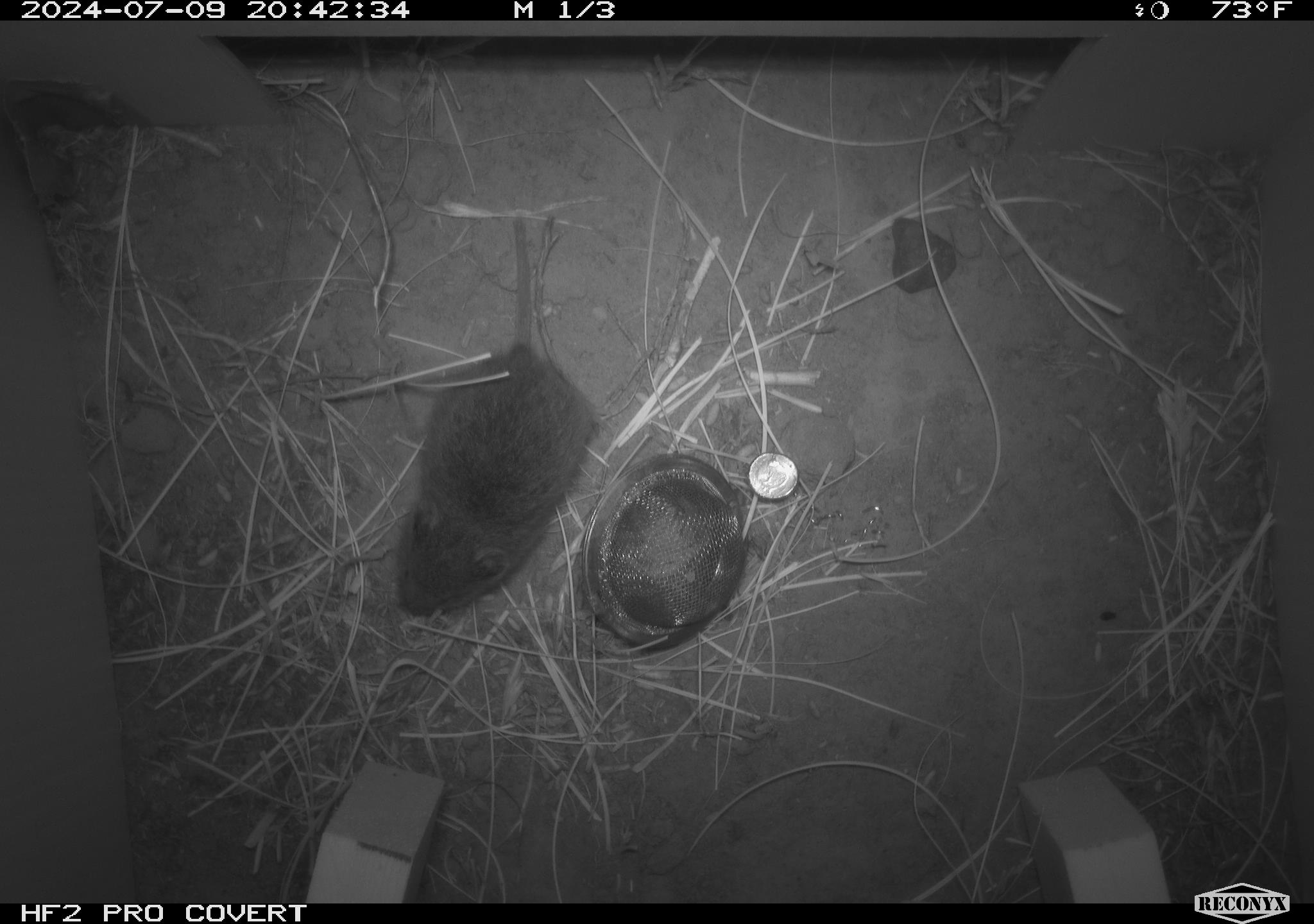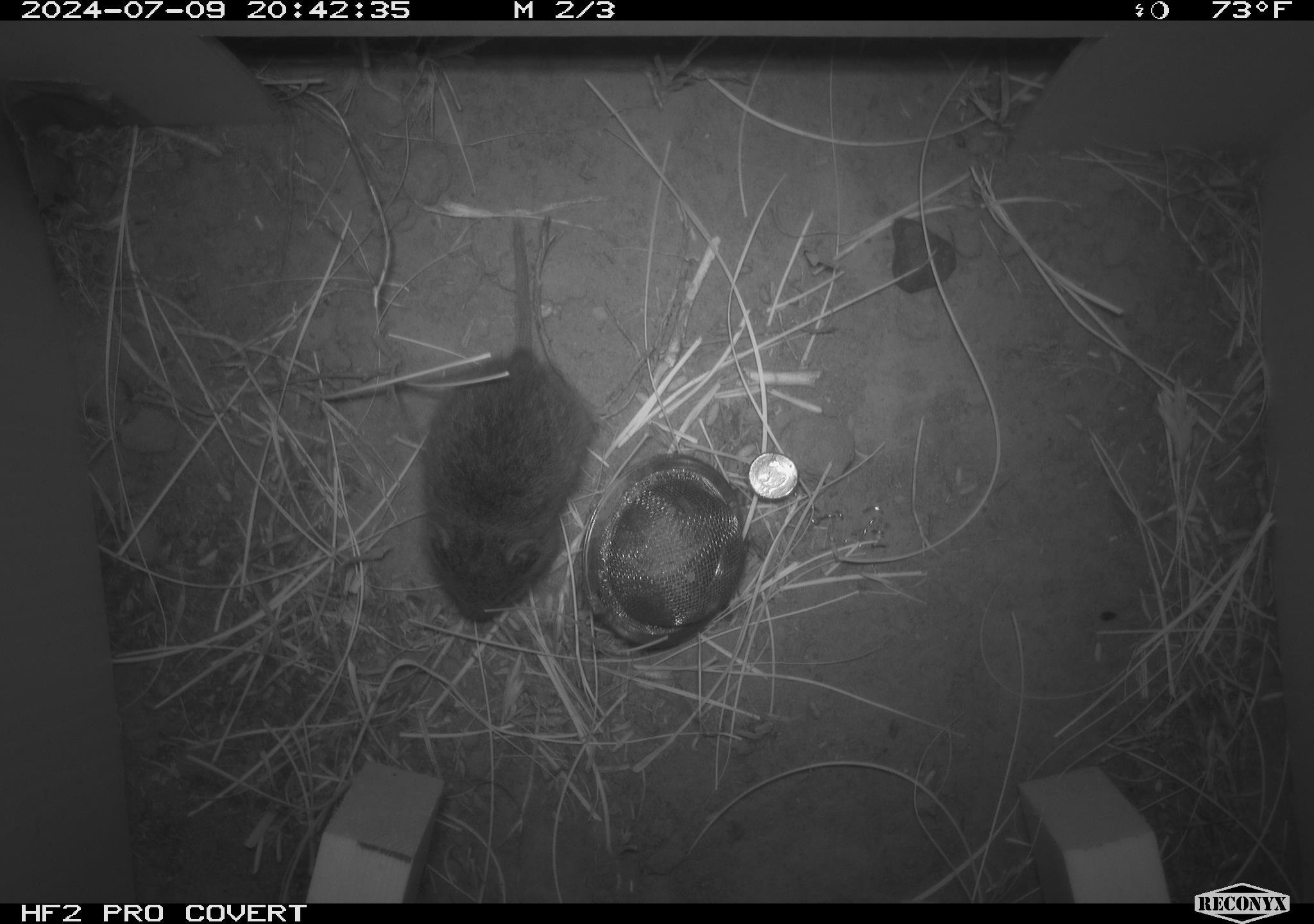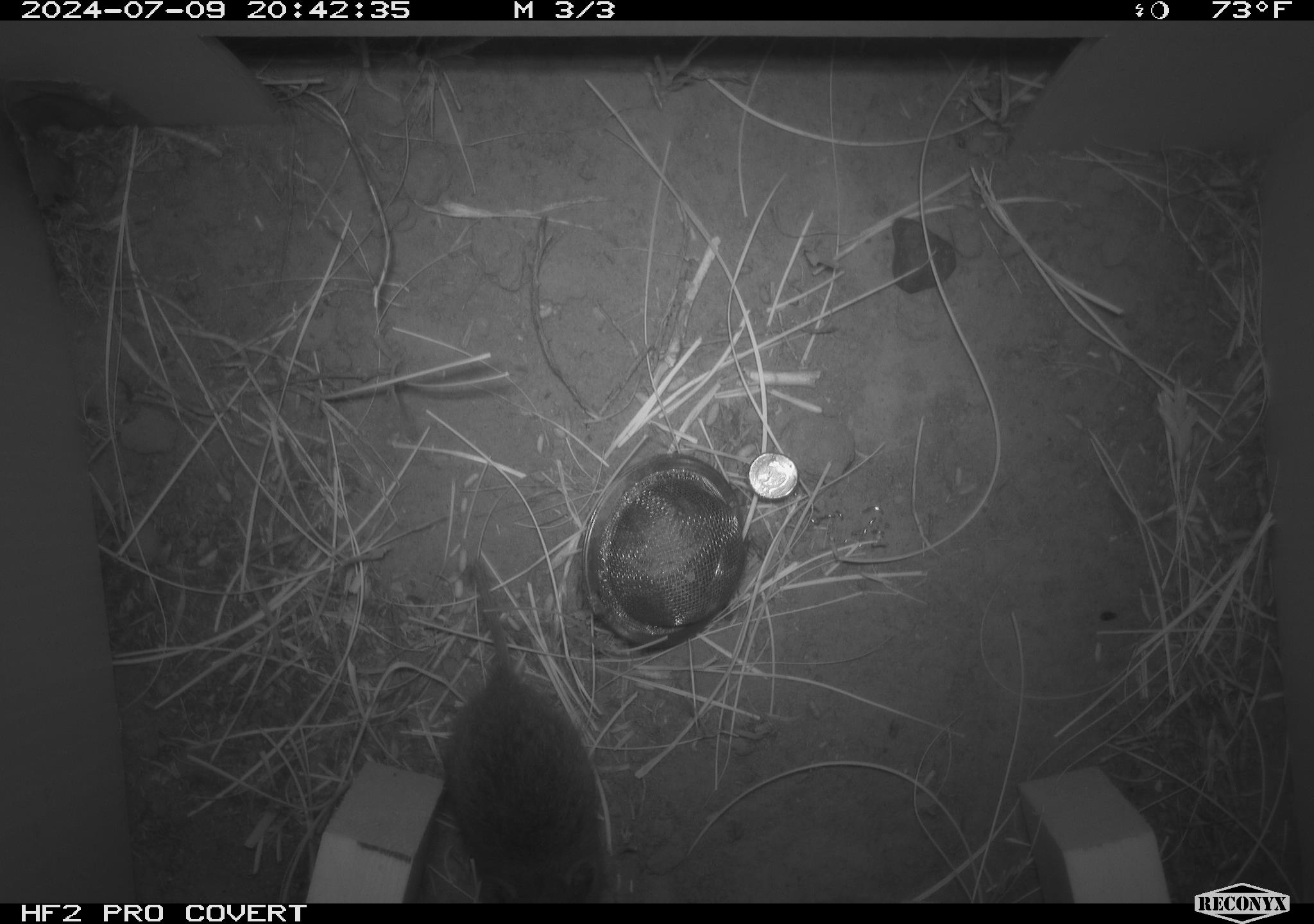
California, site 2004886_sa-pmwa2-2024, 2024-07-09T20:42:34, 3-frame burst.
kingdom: Animalia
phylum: Chordata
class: Mammalia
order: Rodentia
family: Cricetidae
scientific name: Arvicolinae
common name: voles, lemmings, and muskrats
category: arvicolinae subfamily